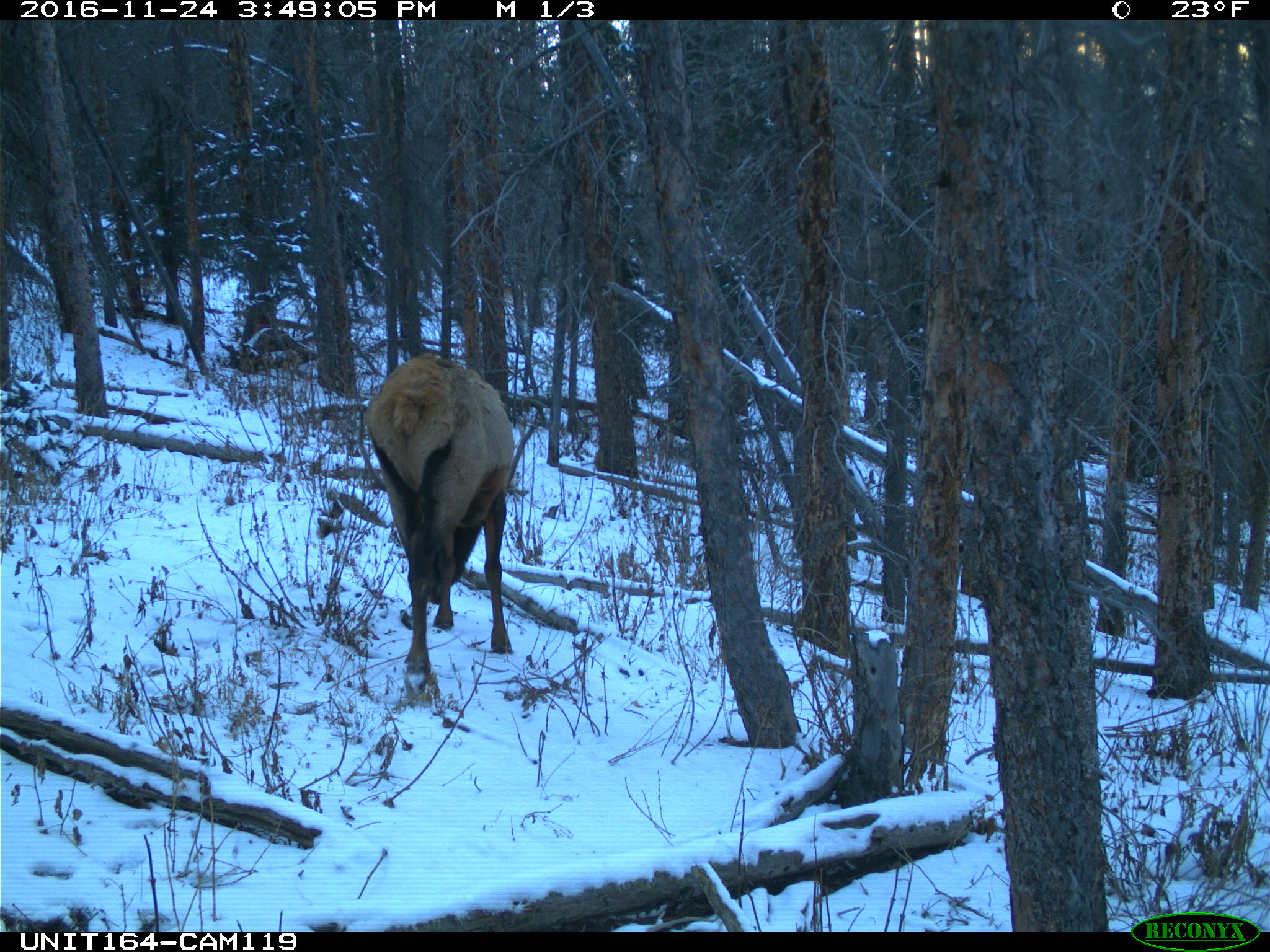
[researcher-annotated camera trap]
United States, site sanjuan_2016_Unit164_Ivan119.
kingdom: Animalia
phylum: Chordata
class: Mammalia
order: Artiodactyla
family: Cervidae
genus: Cervus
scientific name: Cervus elaphus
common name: red deer